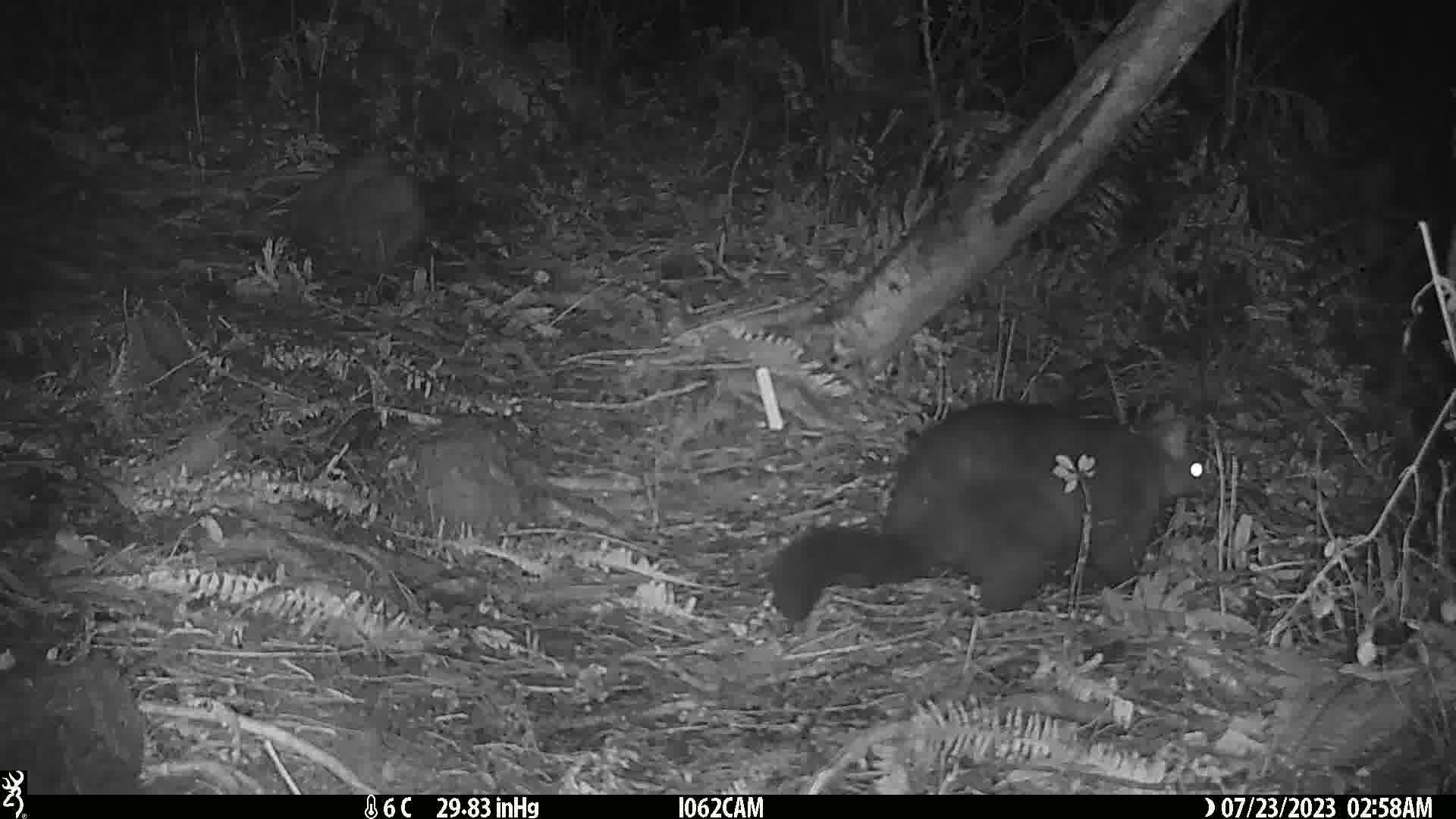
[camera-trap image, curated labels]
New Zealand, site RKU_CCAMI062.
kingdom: Animalia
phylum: Chordata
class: Mammalia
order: Diprotodontia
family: Phalangeridae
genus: Trichosurus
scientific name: Trichosurus vulpecula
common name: common brushtail possum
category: possum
Possum (common brushtail possum) (Trichosurus vulpecula).